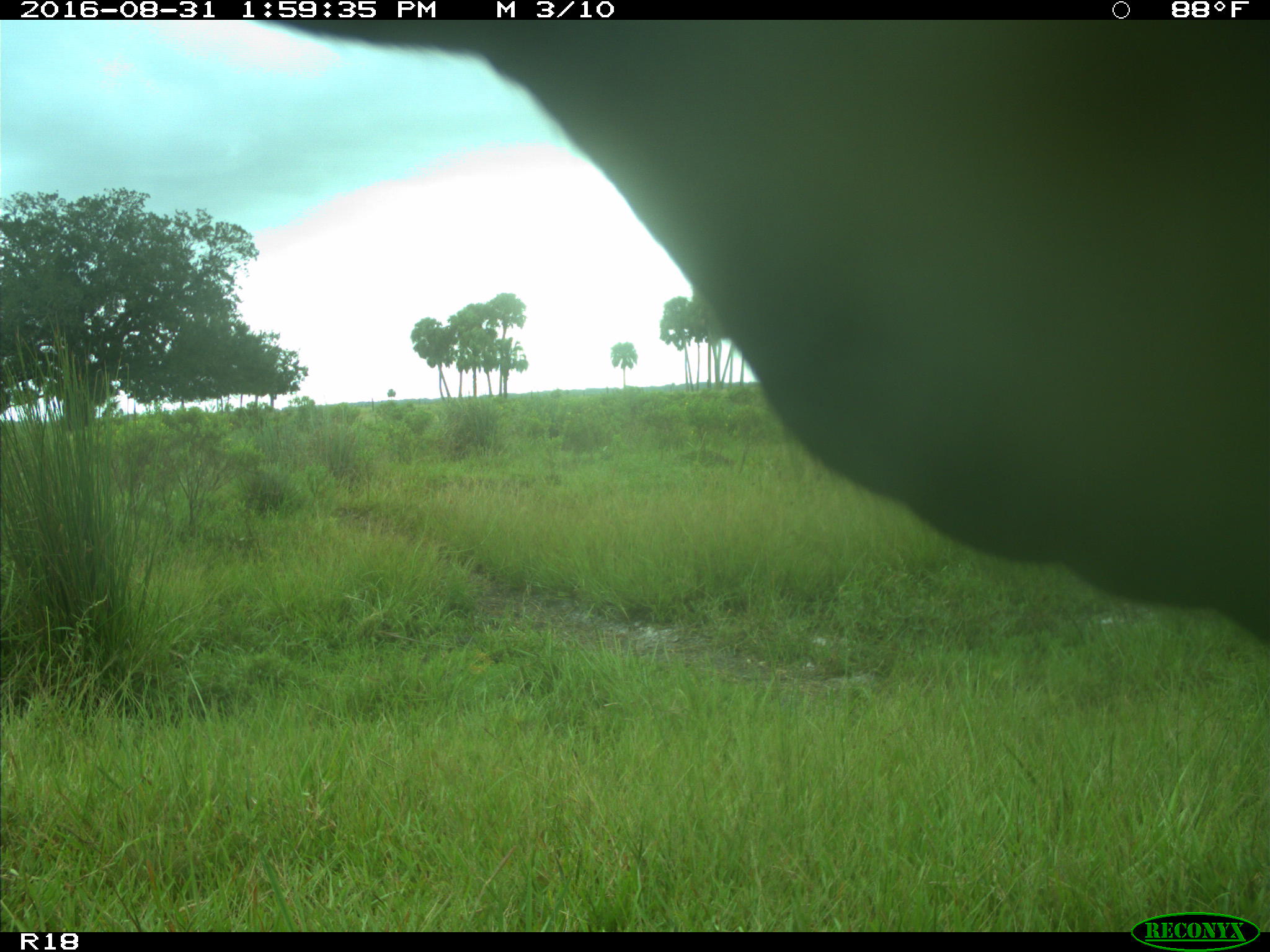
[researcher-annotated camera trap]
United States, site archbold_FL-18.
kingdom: Animalia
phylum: Chordata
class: Mammalia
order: Artiodactyla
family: Bovidae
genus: Bos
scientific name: Bos taurus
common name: domestic cow